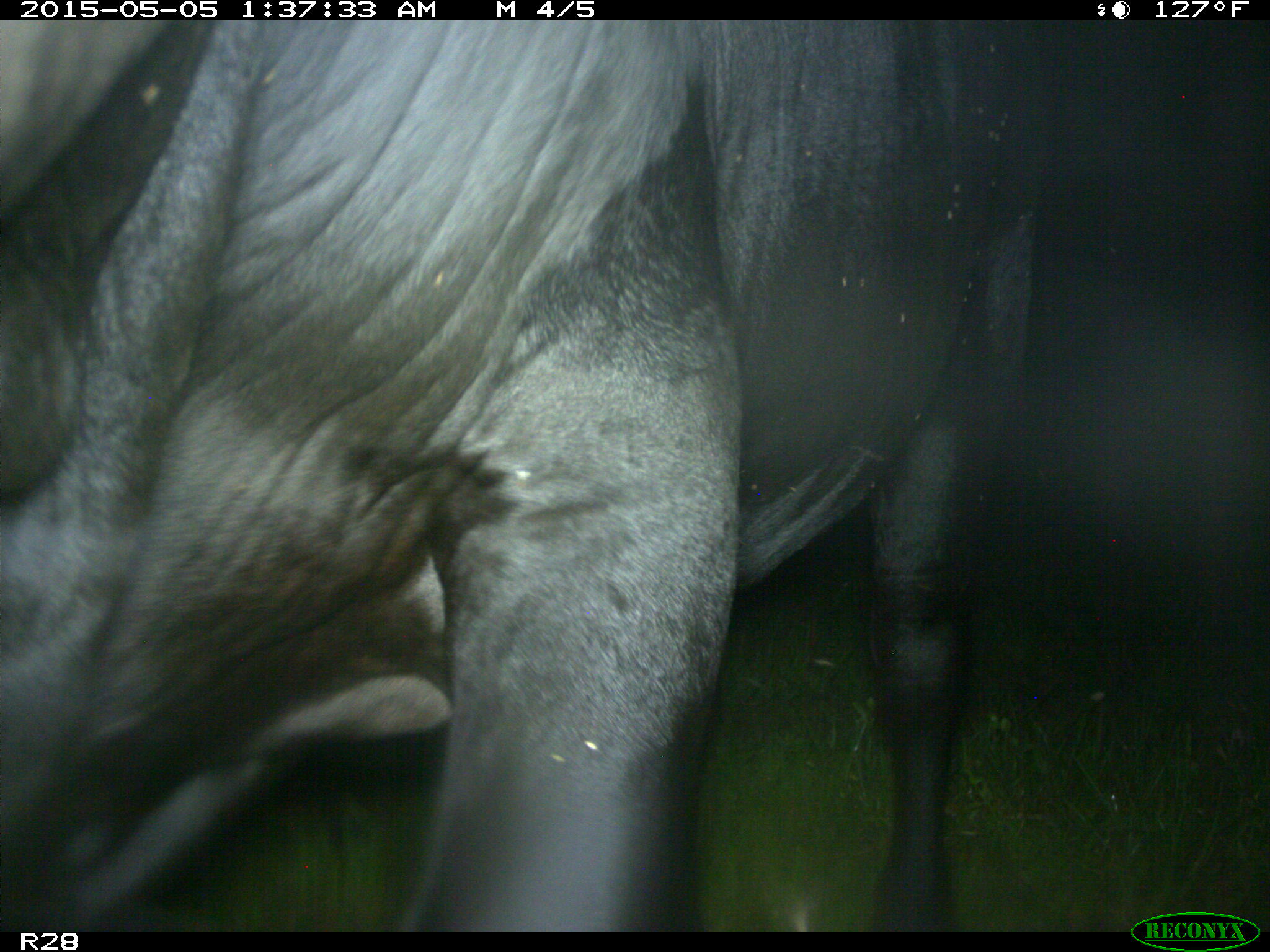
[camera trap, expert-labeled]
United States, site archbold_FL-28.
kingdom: Animalia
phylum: Chordata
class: Mammalia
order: Artiodactyla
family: Bovidae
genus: Bos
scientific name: Bos taurus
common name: domestic cow